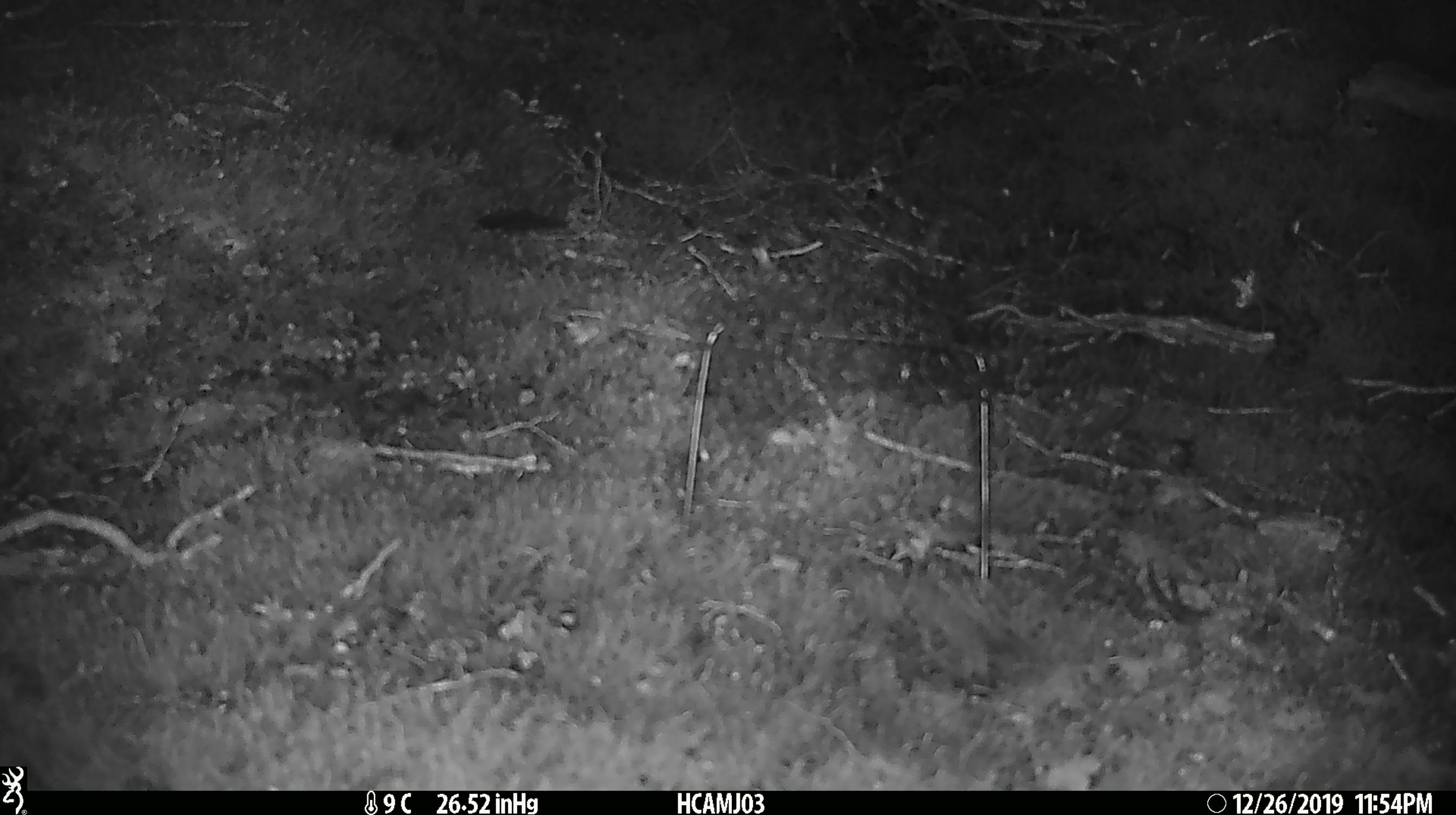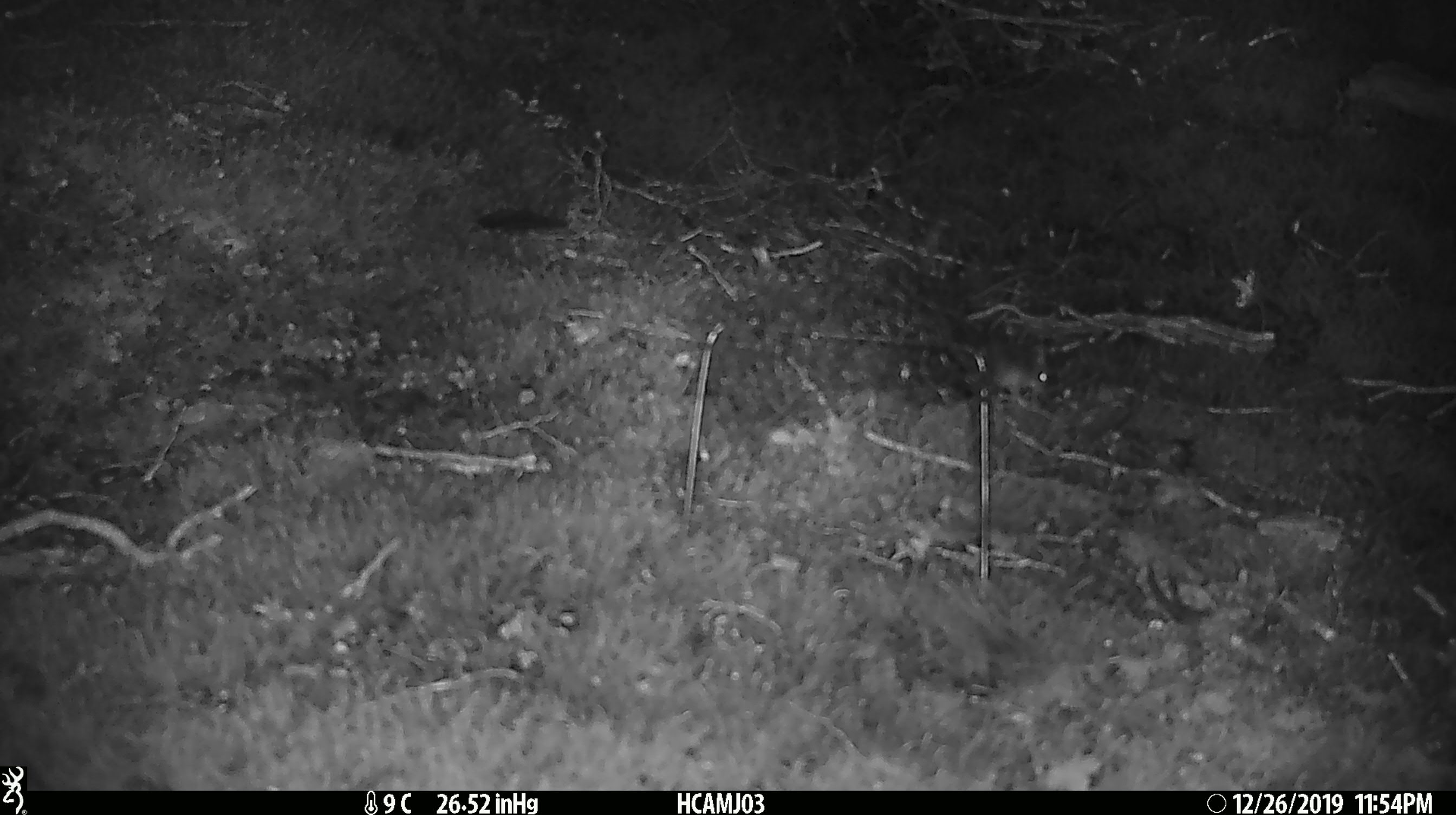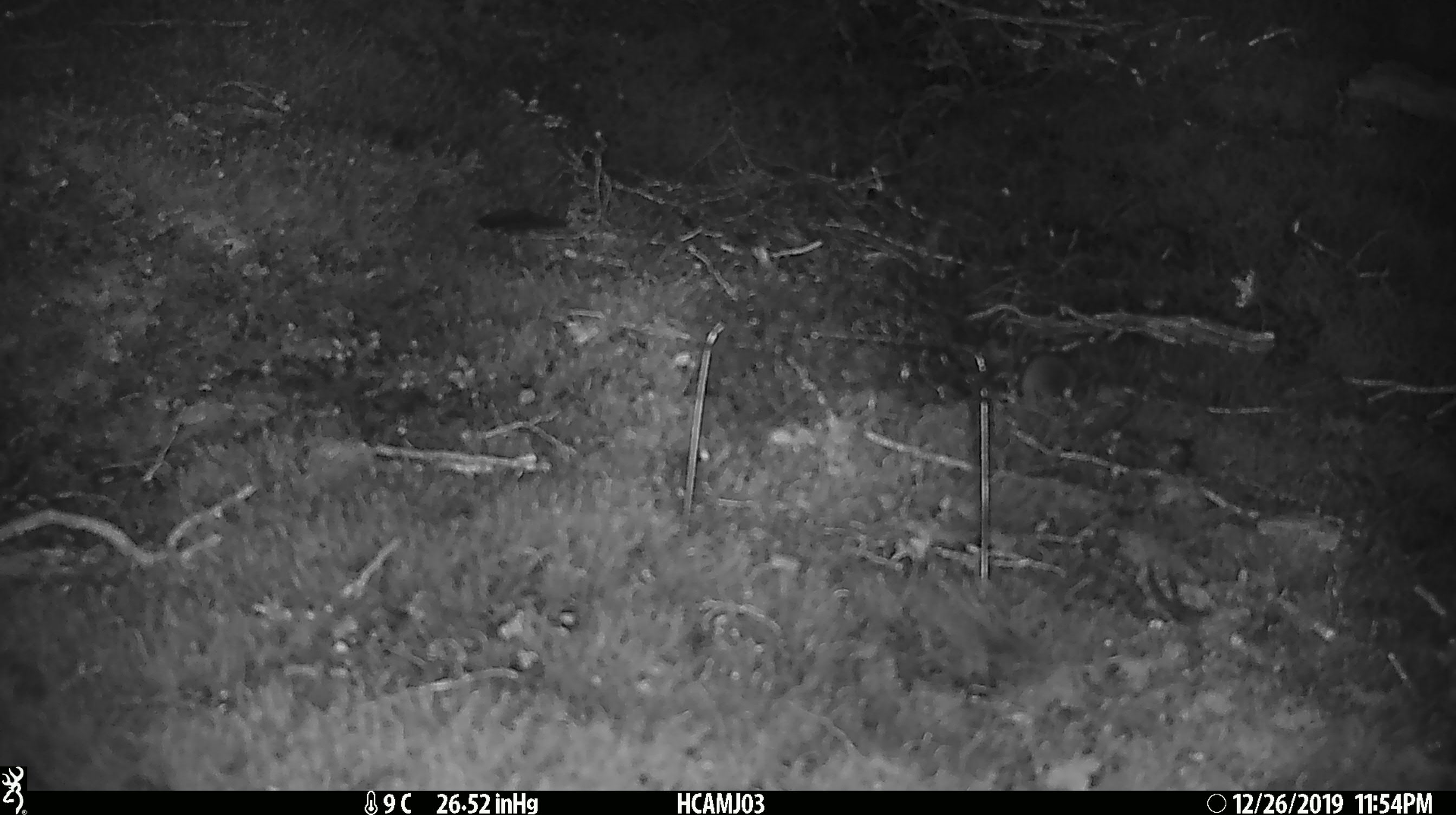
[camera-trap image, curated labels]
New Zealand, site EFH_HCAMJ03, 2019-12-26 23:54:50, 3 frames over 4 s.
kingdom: Animalia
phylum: Chordata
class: Mammalia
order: Rodentia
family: Muridae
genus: Mus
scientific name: Mus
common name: mouse